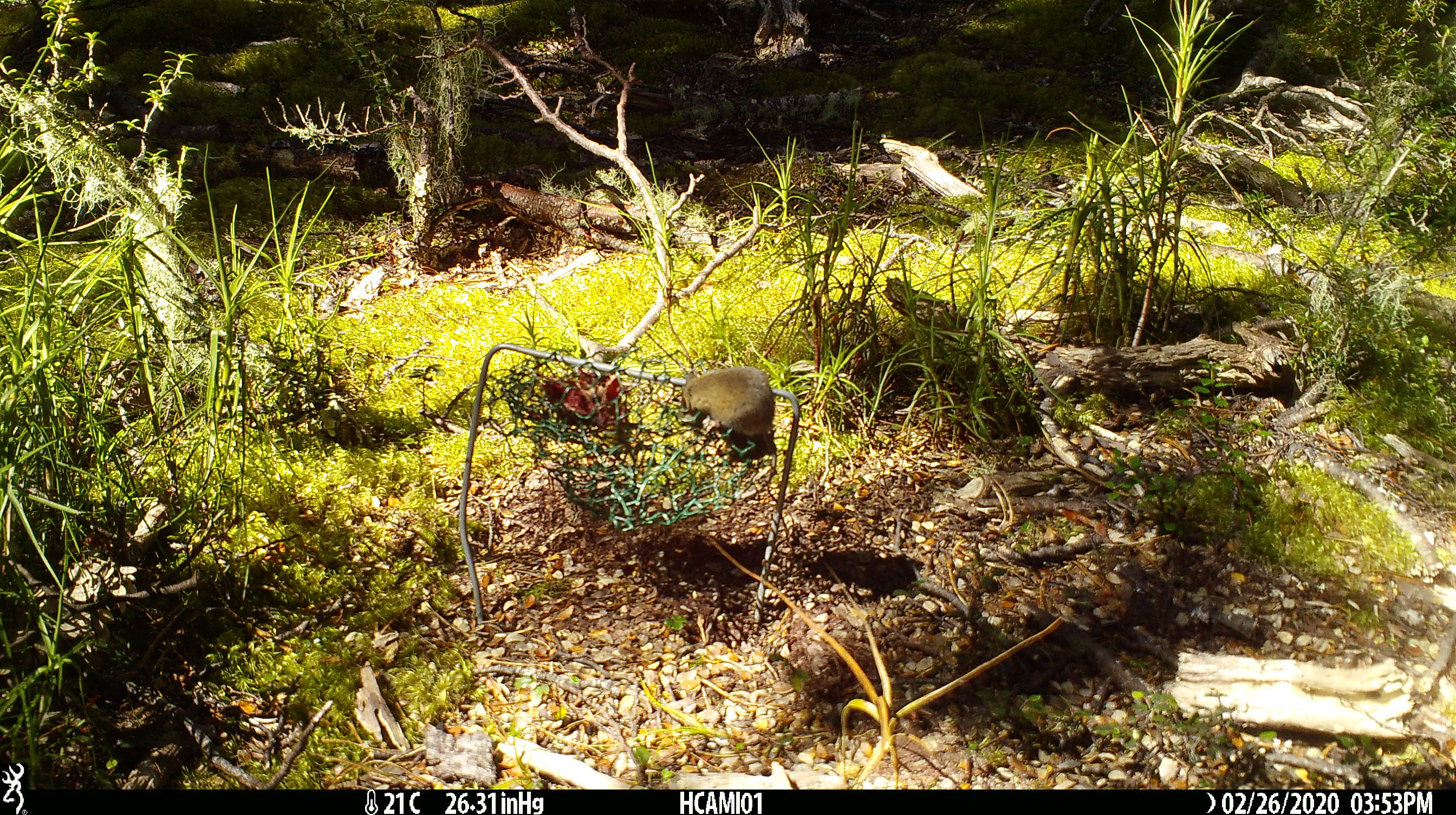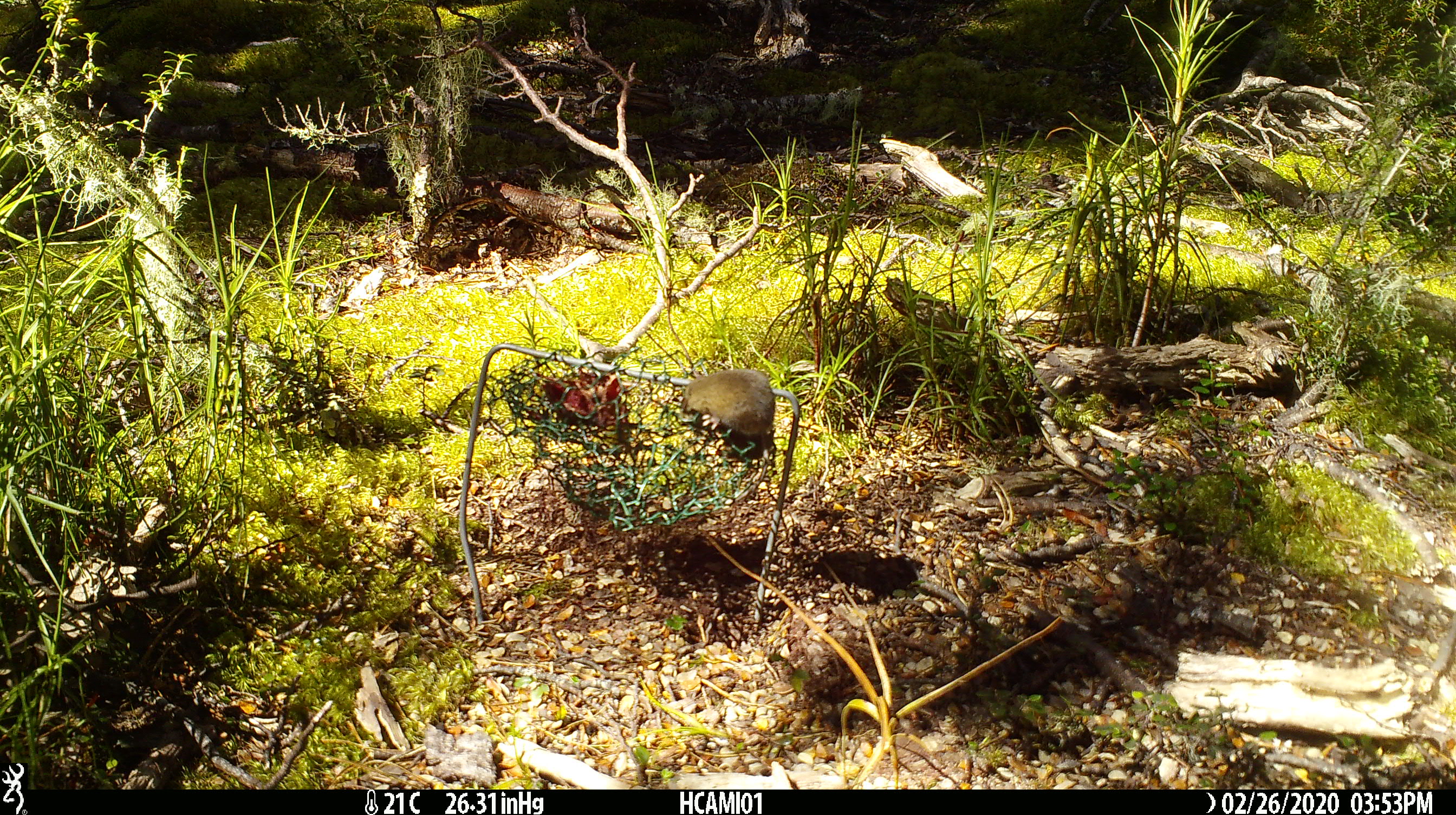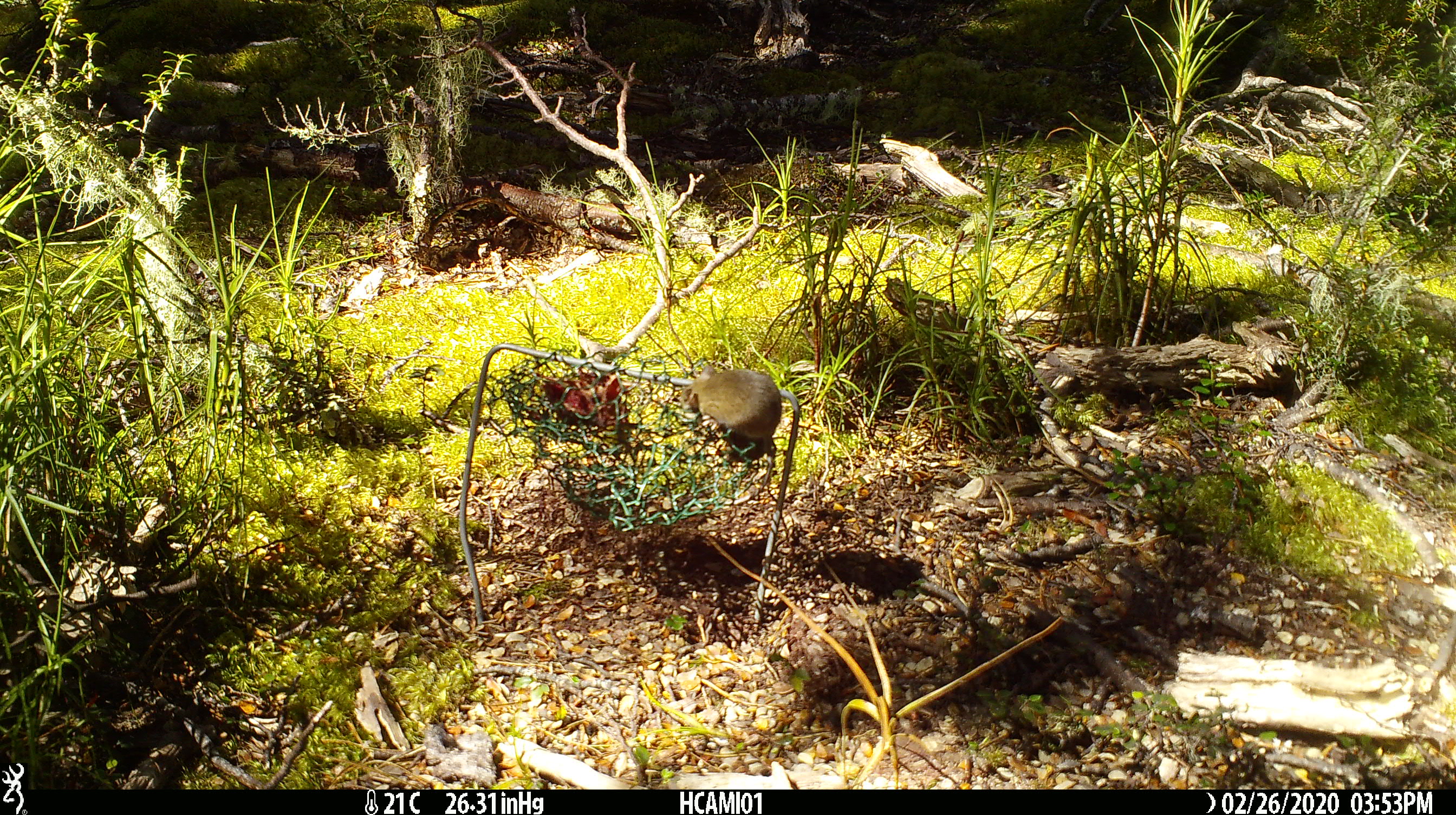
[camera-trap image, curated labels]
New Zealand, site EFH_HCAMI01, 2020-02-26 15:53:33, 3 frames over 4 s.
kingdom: Animalia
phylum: Chordata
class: Mammalia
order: Rodentia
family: Muridae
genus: Mus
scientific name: Mus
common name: mouse